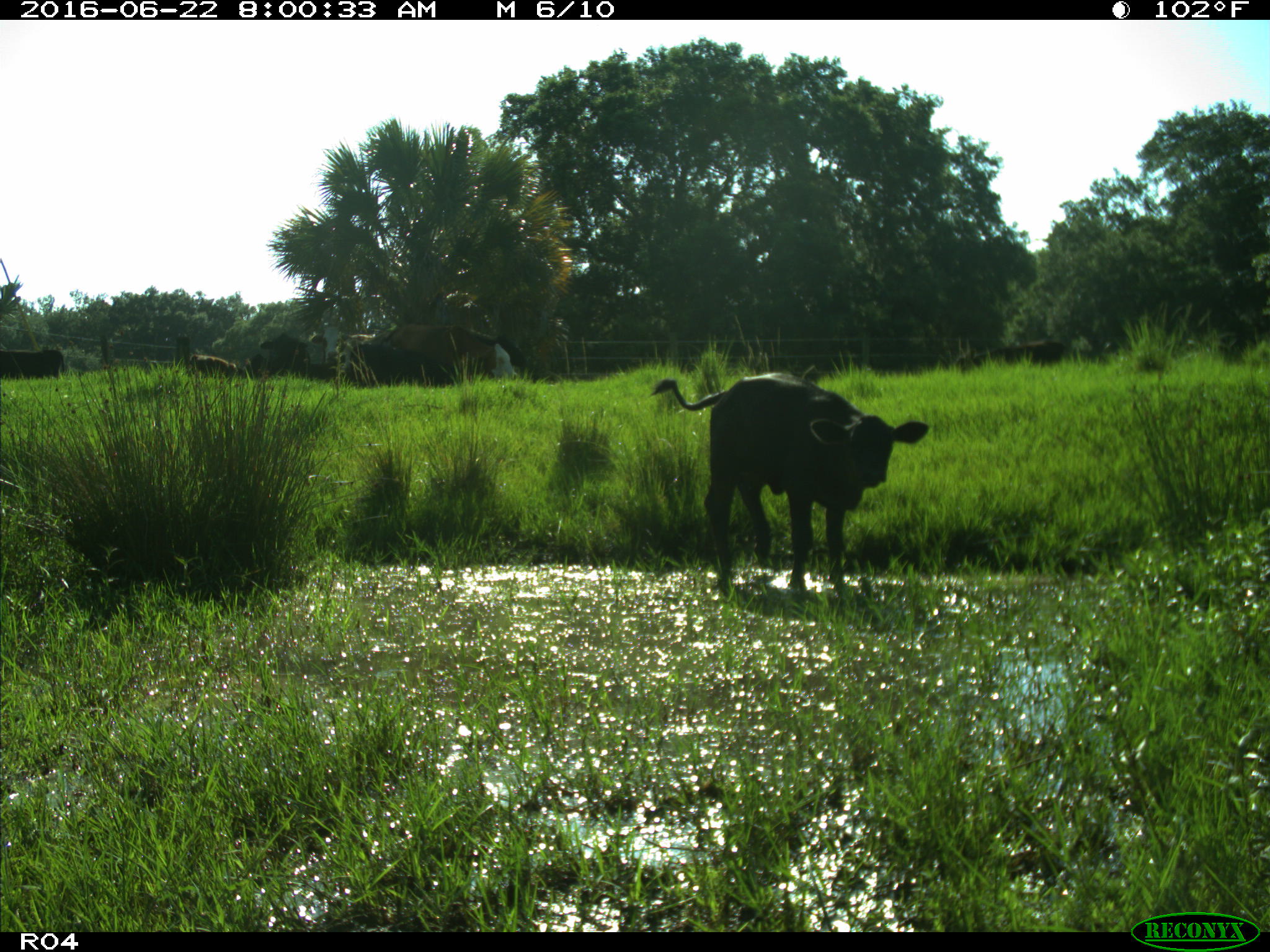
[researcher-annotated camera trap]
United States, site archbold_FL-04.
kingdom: Animalia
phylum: Chordata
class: Mammalia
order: Artiodactyla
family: Bovidae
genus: Bos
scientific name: Bos taurus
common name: domestic cow